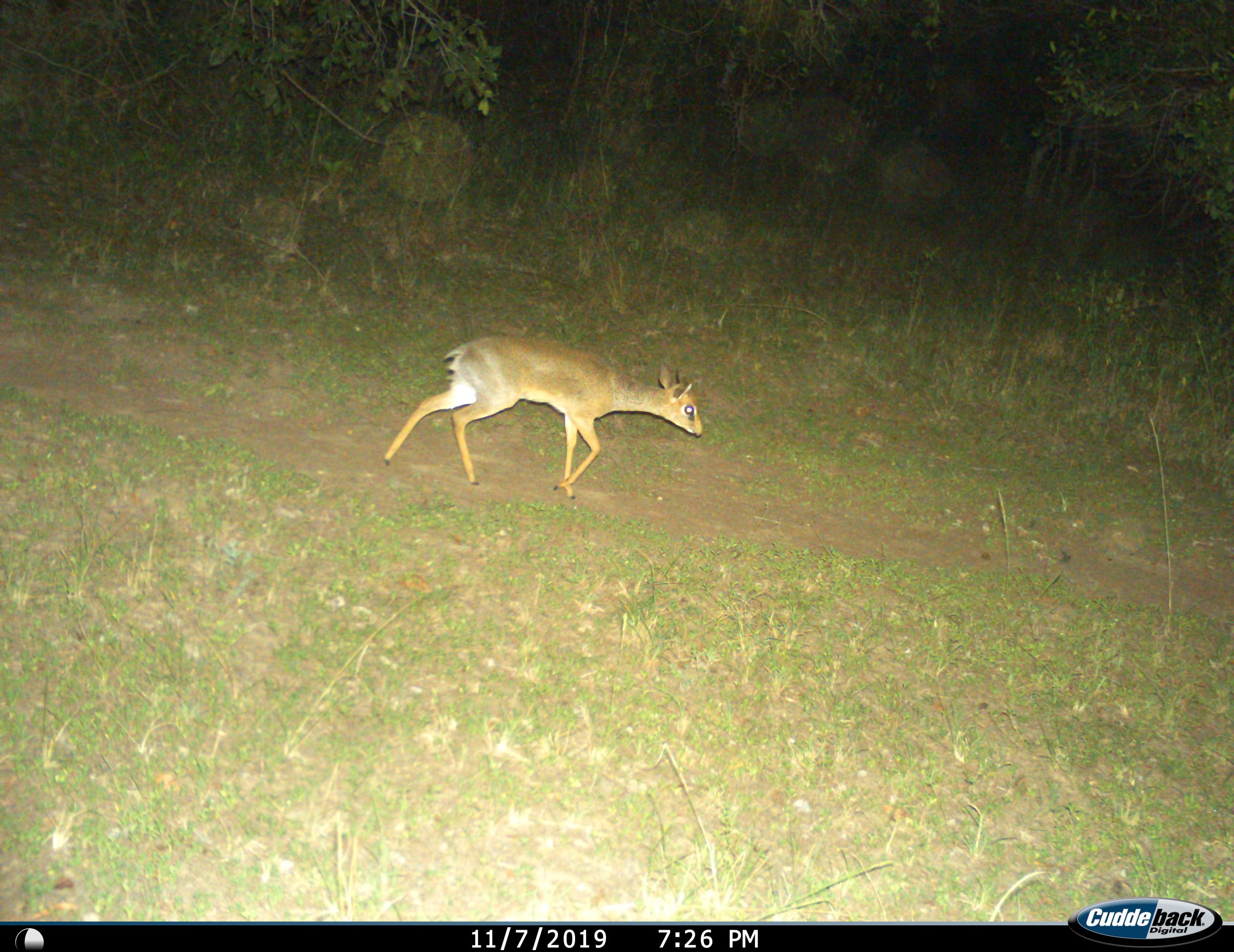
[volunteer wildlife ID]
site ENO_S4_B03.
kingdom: Animalia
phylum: Chordata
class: Mammalia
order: Artiodactyla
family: Bovidae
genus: Madoqua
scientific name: Madoqua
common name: dik-dik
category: dikdik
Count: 1.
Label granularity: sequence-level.